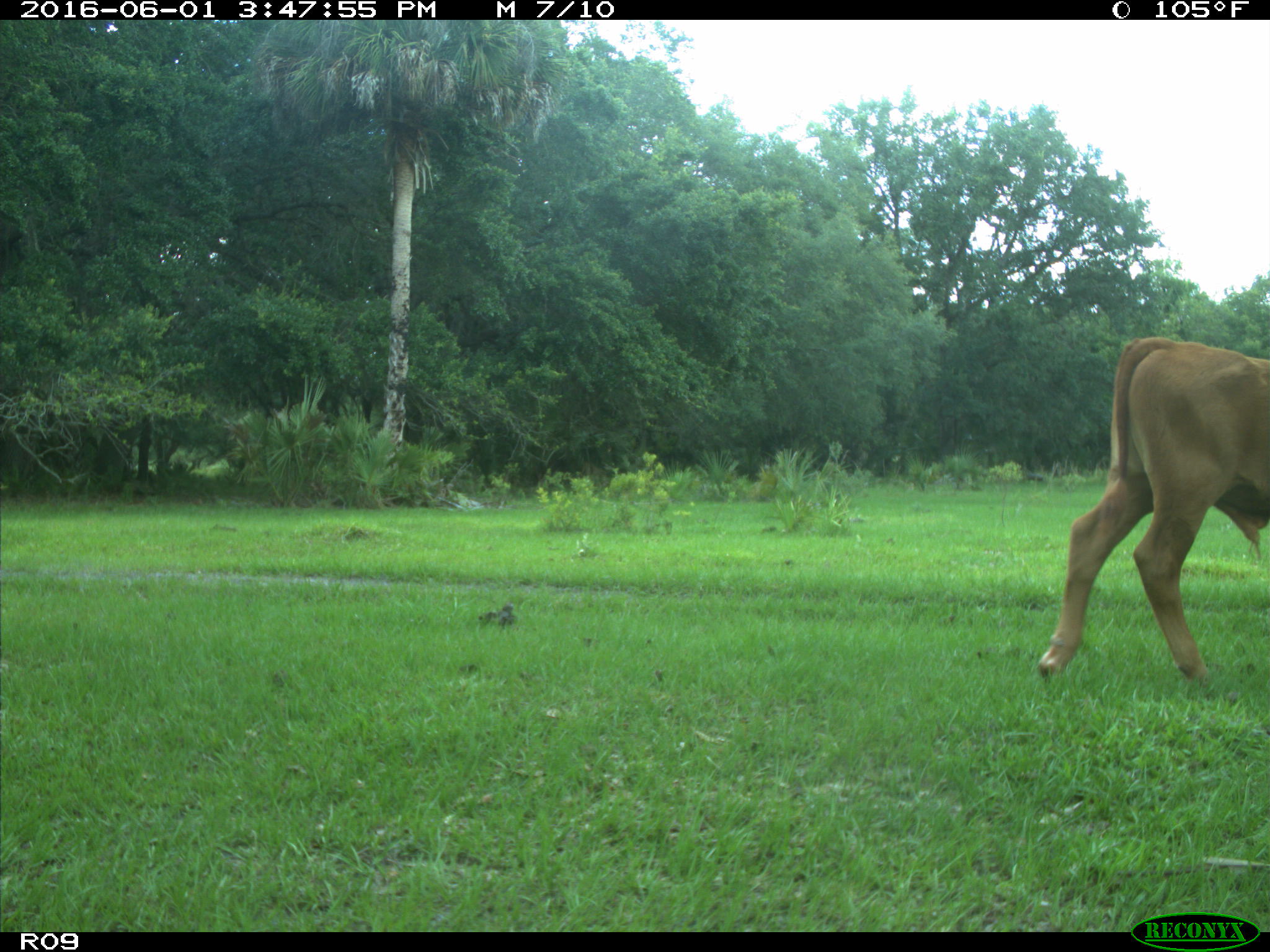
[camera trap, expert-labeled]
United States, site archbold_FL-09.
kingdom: Animalia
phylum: Chordata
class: Mammalia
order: Artiodactyla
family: Bovidae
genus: Bos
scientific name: Bos taurus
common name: domestic cow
Bos taurus (domestic cow).